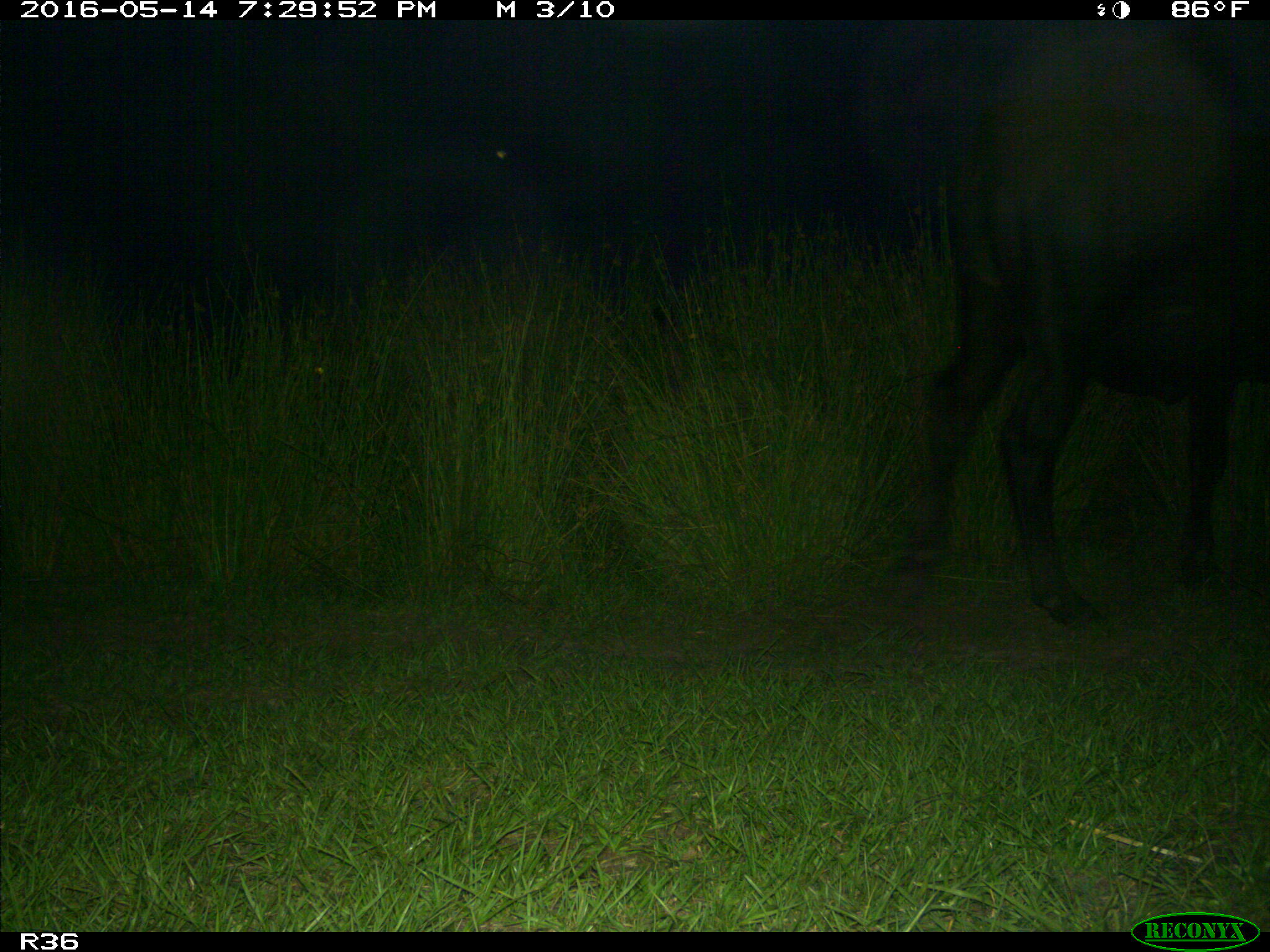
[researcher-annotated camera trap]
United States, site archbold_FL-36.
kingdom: Animalia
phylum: Chordata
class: Mammalia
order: Artiodactyla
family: Bovidae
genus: Bos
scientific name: Bos taurus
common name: domestic cow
Bos taurus (domestic cow).